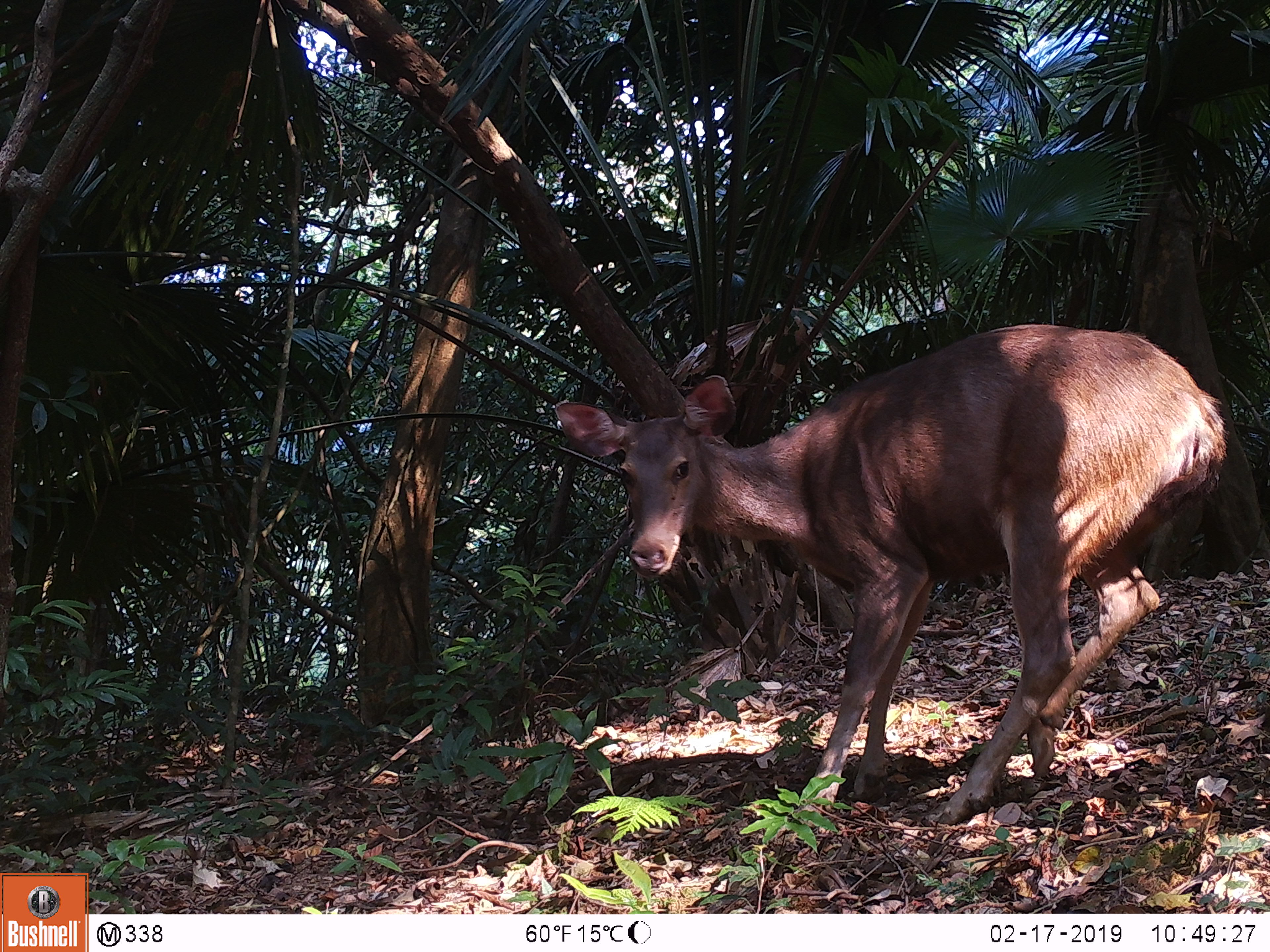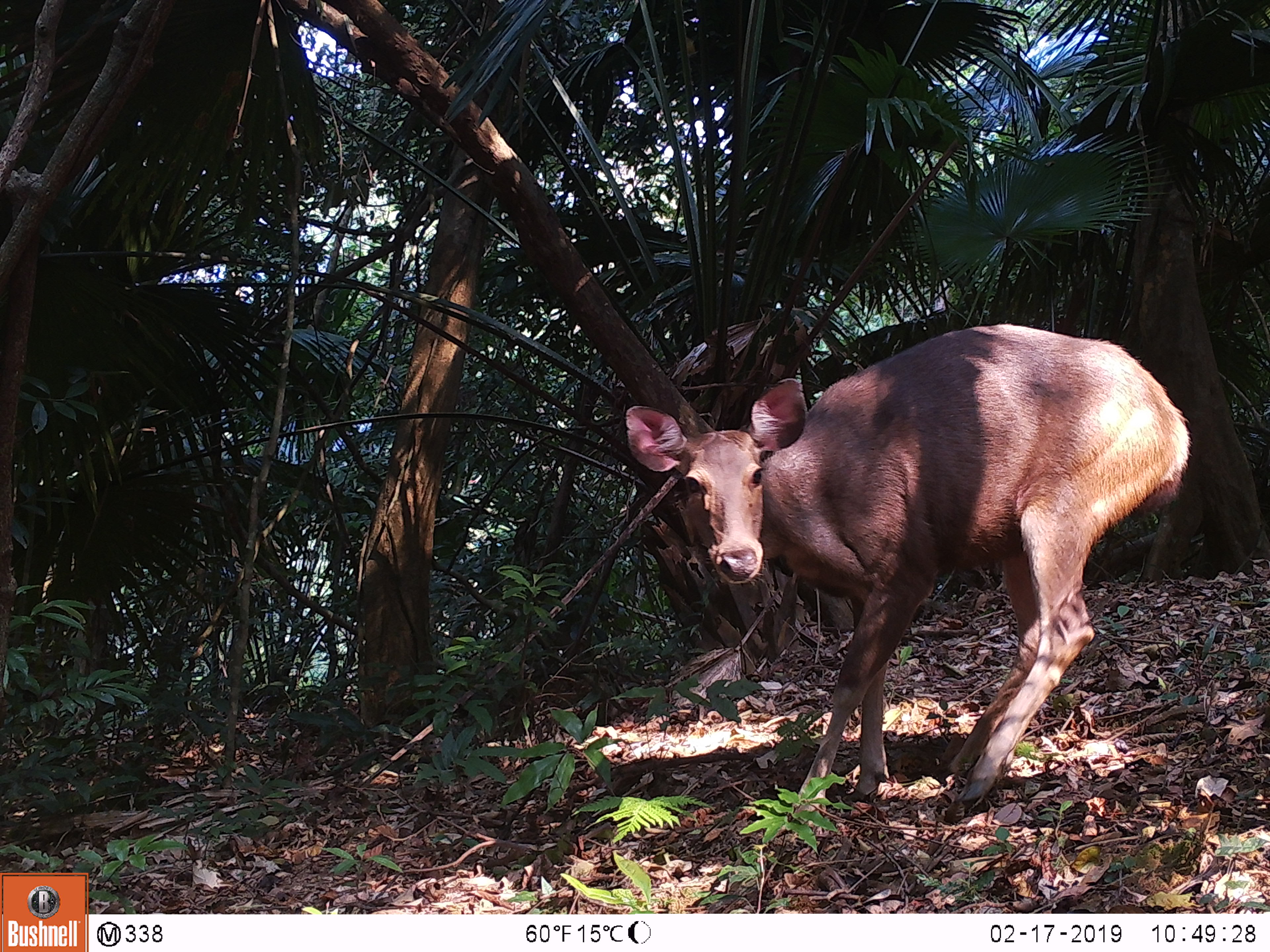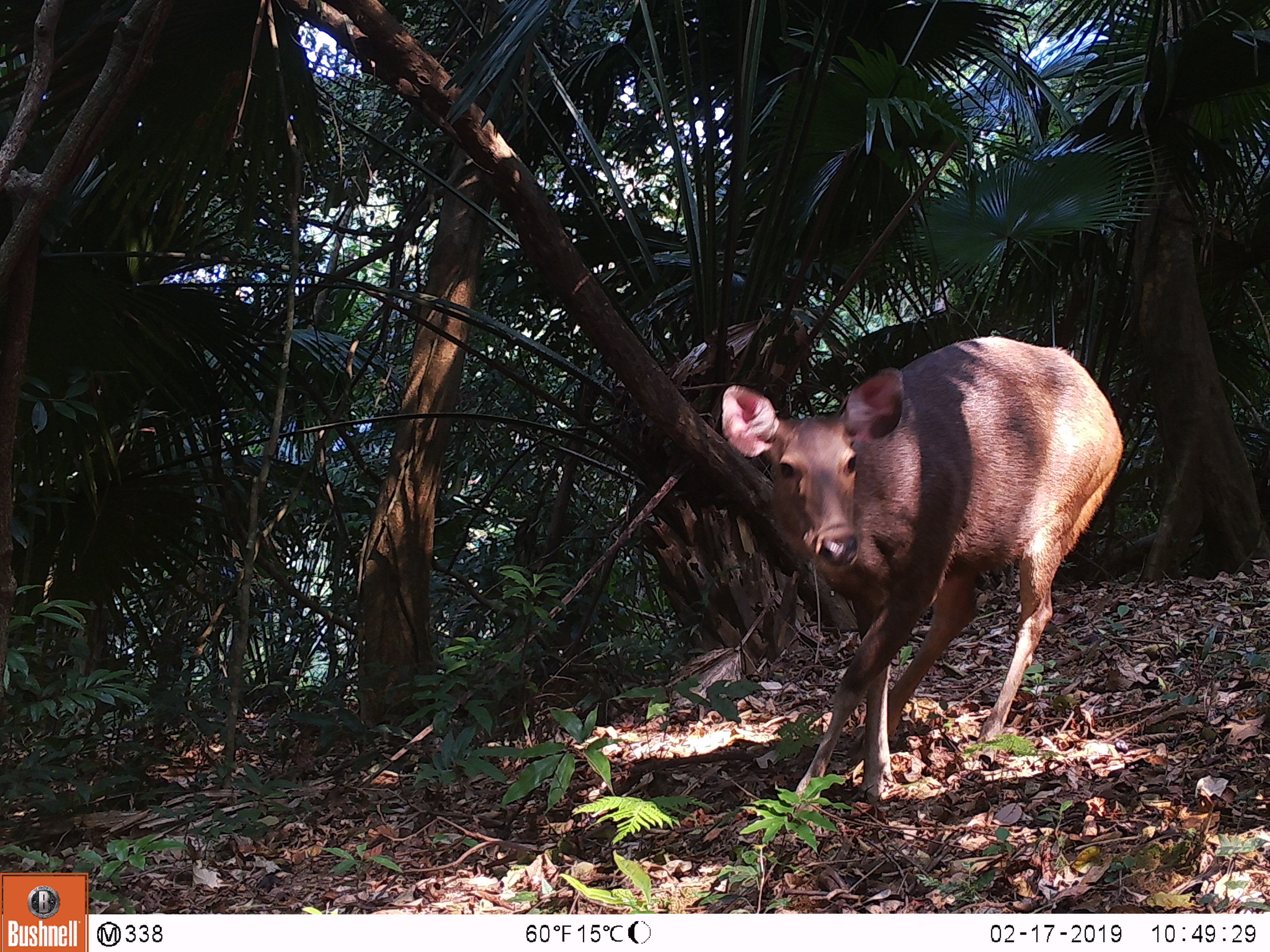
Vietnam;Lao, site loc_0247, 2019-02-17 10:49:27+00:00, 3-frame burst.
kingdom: Animalia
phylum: Chordata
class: Mammalia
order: Artiodactyla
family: Cervidae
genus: Rusa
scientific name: Rusa unicolor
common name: sambar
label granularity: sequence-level